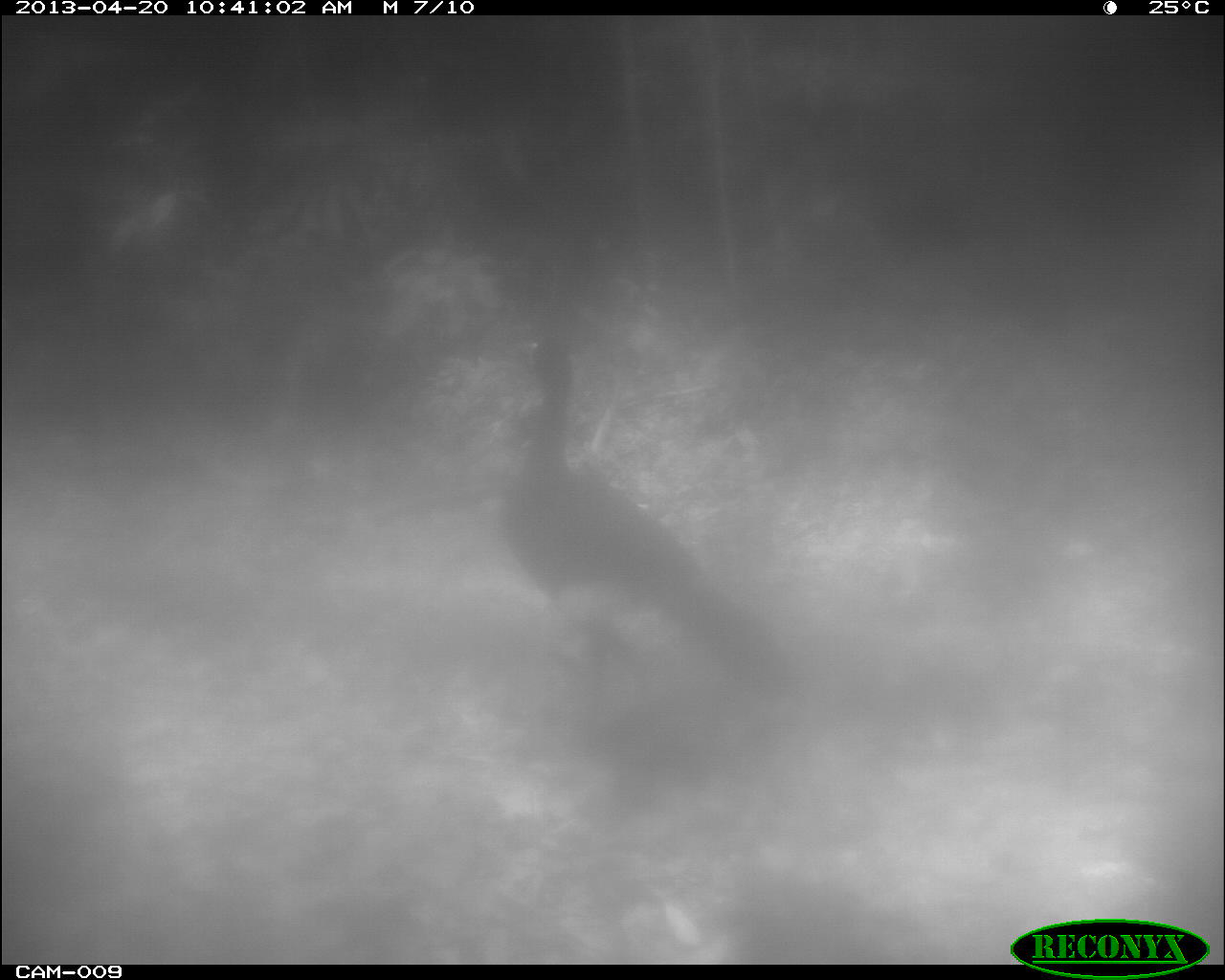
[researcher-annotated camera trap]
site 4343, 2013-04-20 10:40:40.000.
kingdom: Animalia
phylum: Chordata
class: Aves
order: Galliformes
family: Cracidae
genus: Crax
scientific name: Crax rubra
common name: great curassow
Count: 2.